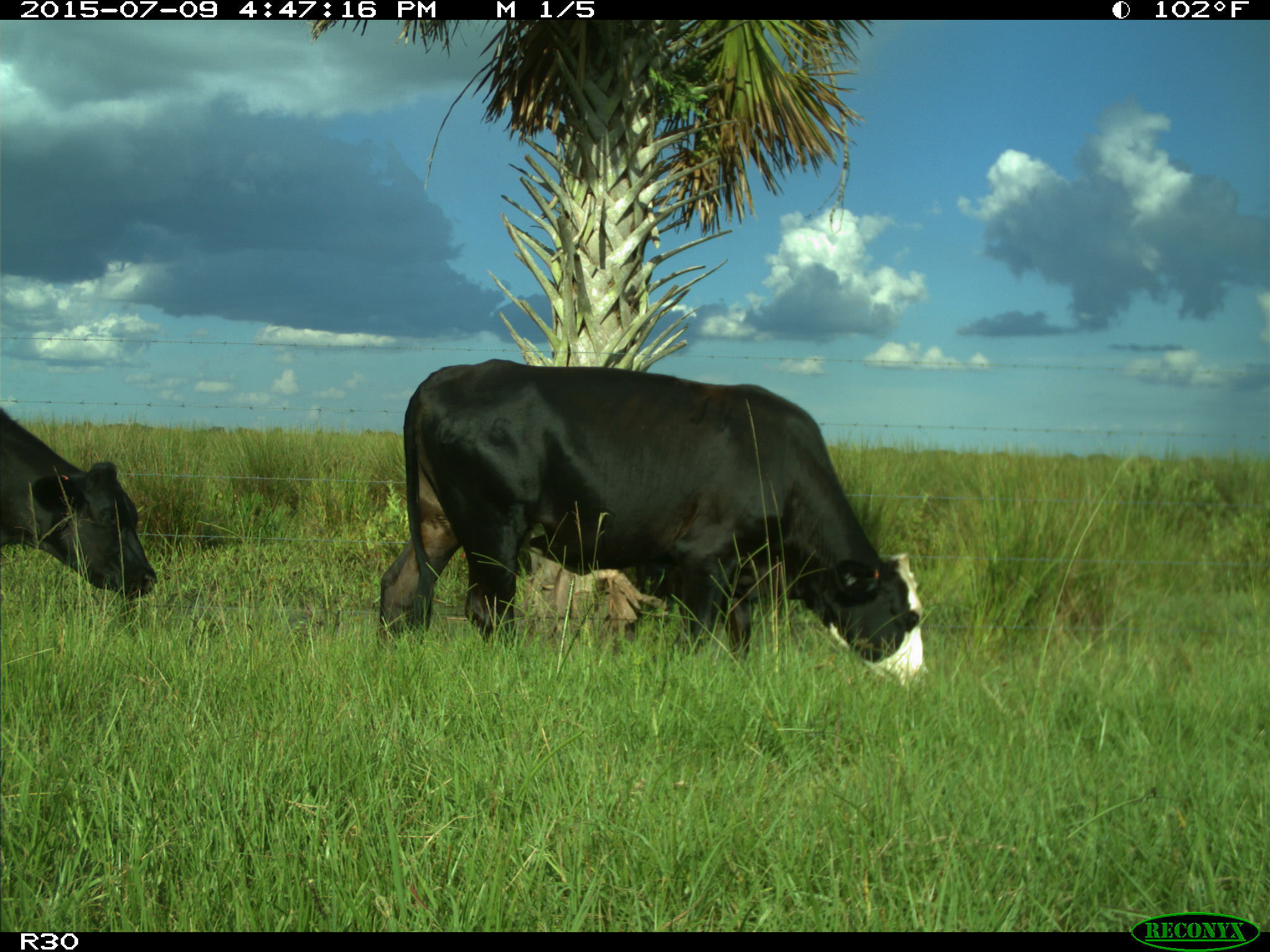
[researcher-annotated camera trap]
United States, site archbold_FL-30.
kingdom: Animalia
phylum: Chordata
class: Mammalia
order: Artiodactyla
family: Bovidae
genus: Bos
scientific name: Bos taurus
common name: domestic cow